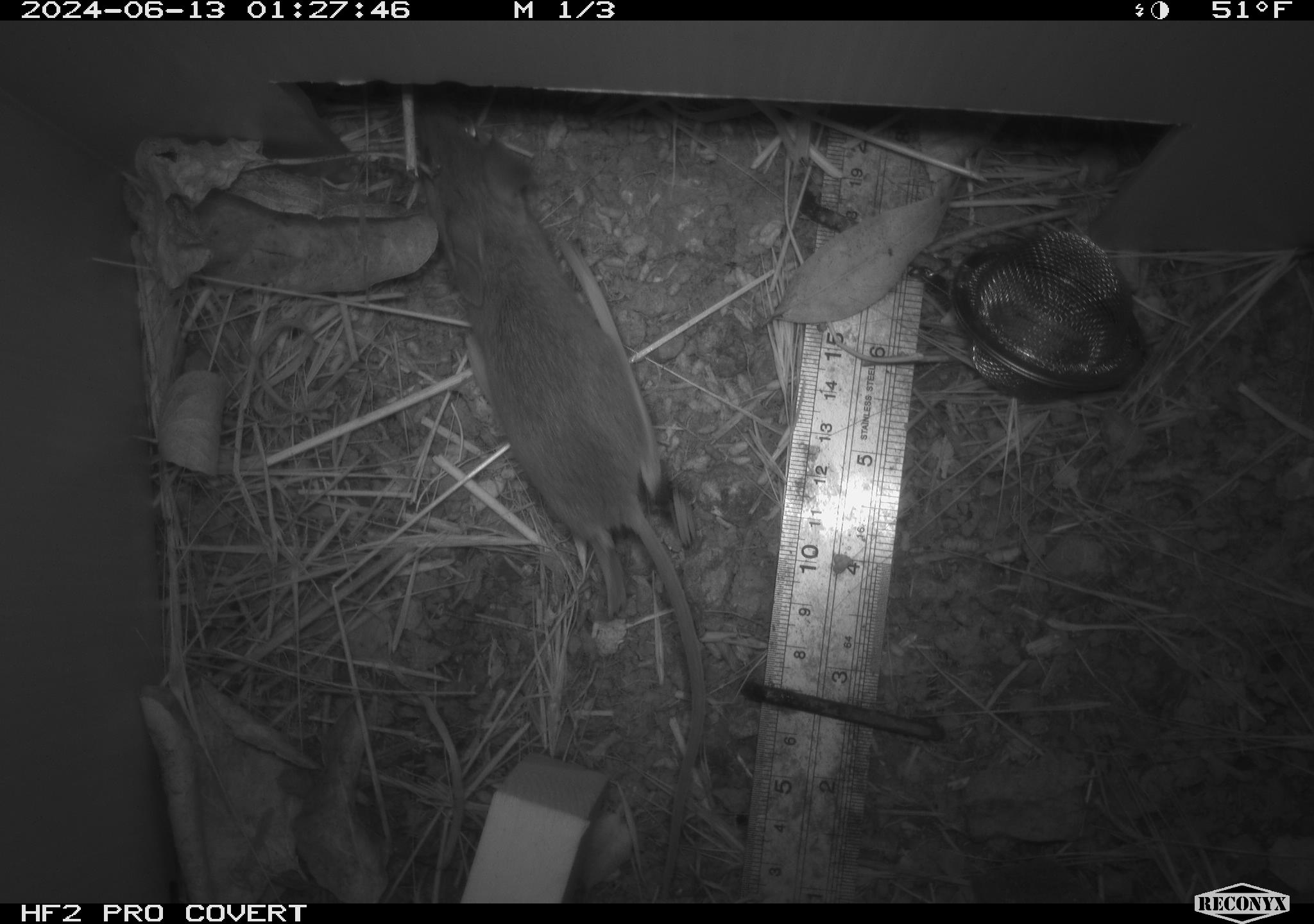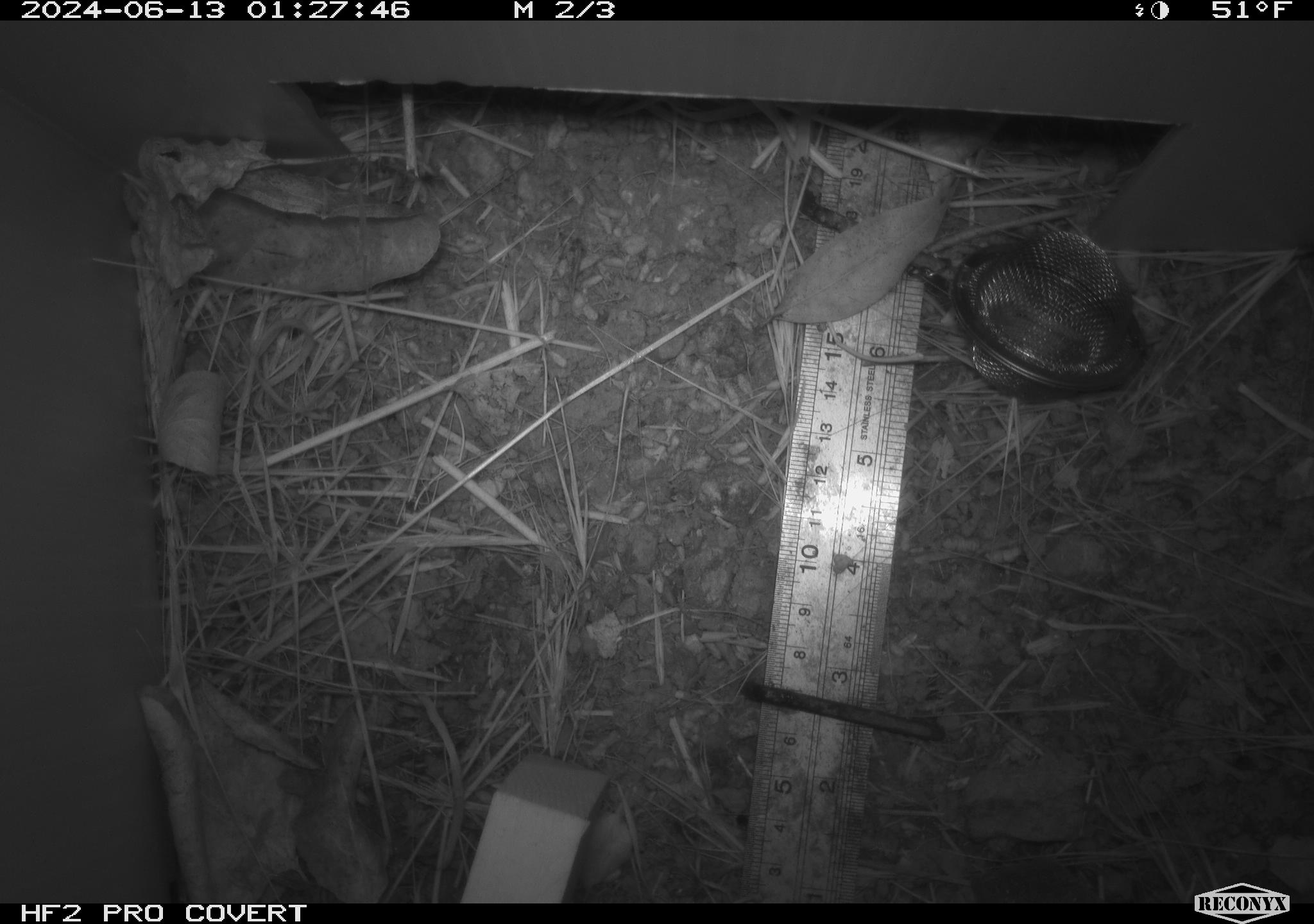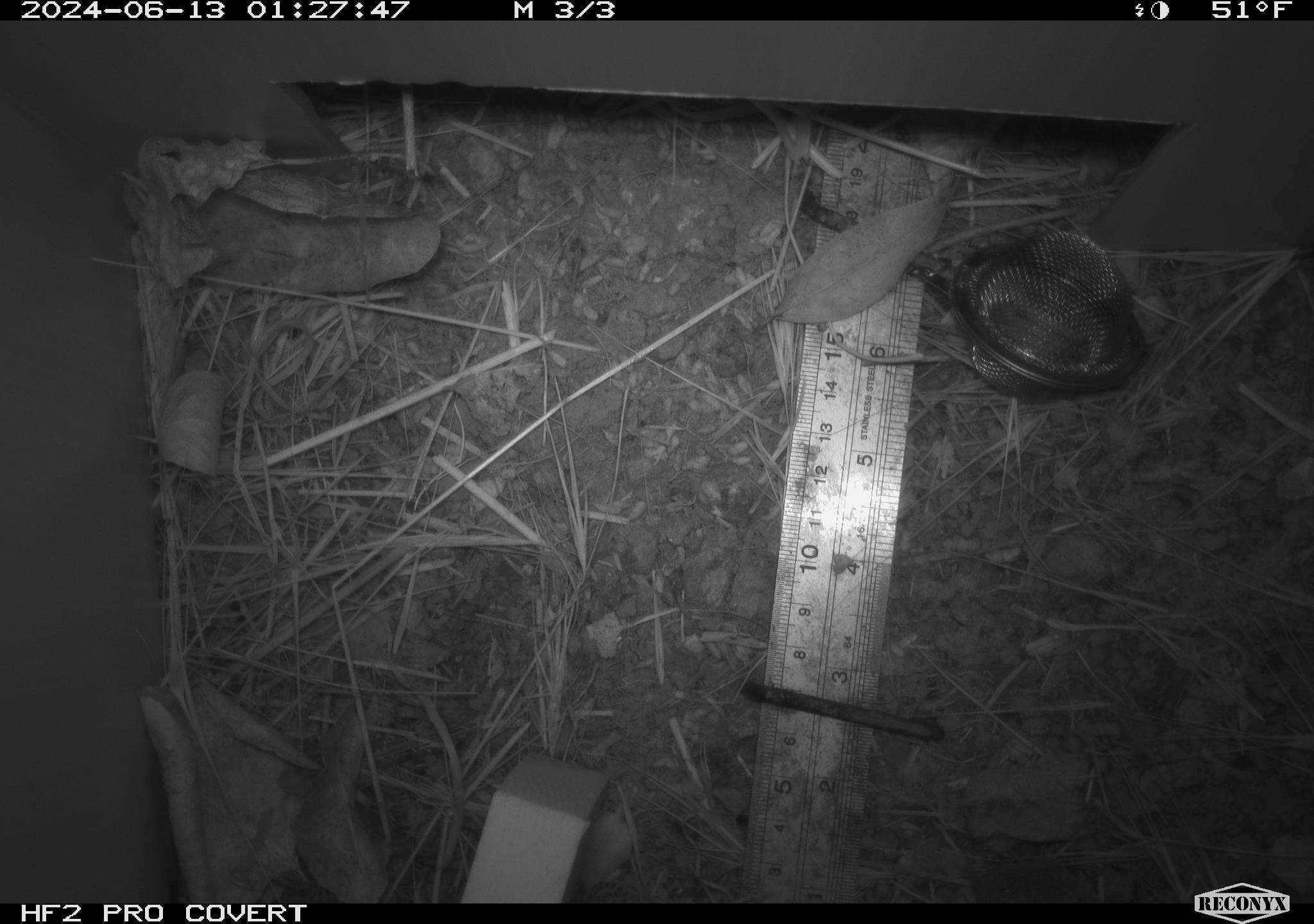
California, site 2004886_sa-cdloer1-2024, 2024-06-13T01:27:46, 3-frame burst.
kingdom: Animalia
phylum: Chordata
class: Mammalia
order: Rodentia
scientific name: Rodentia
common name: mouse species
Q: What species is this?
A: Mouse species (Rodentia).